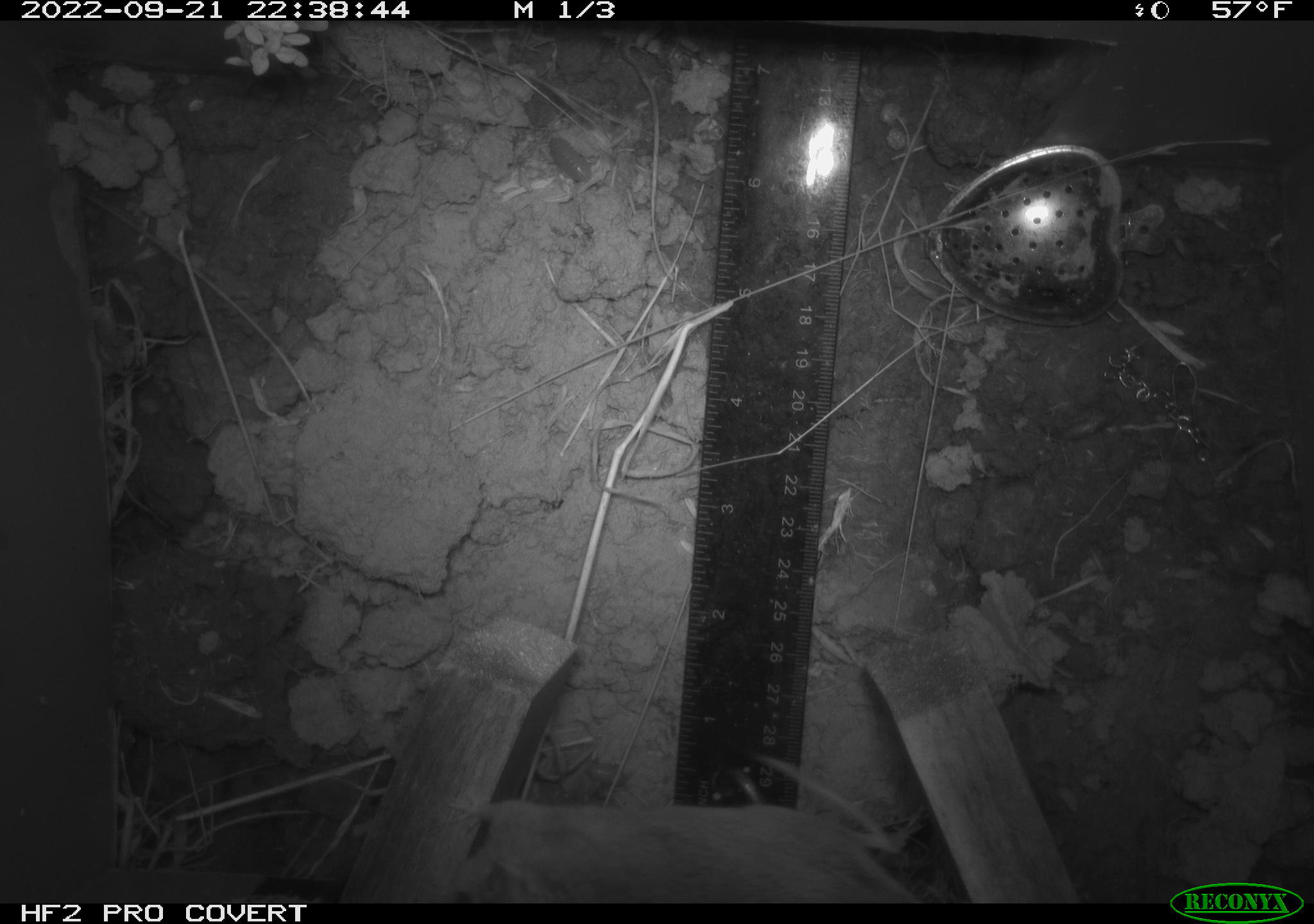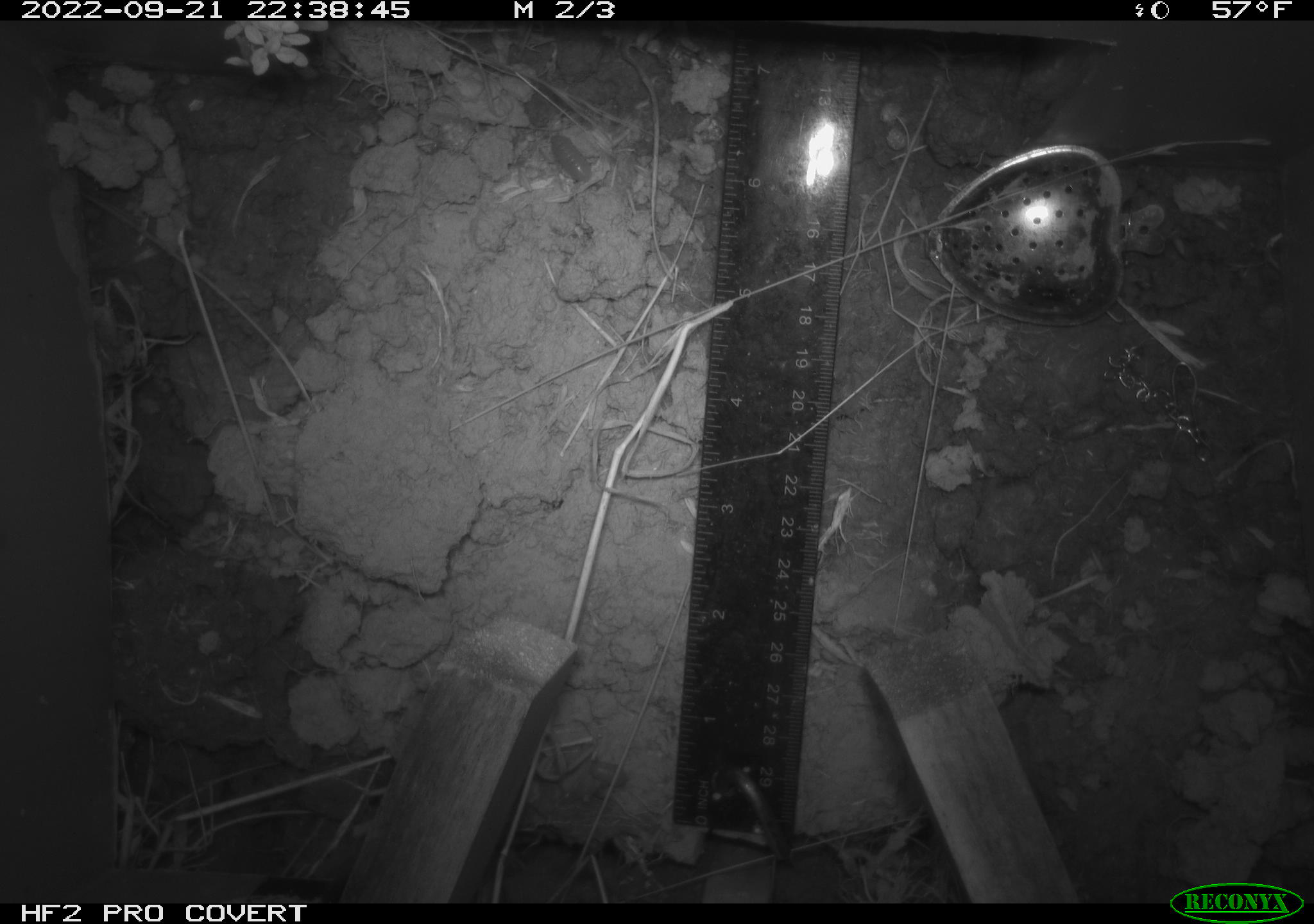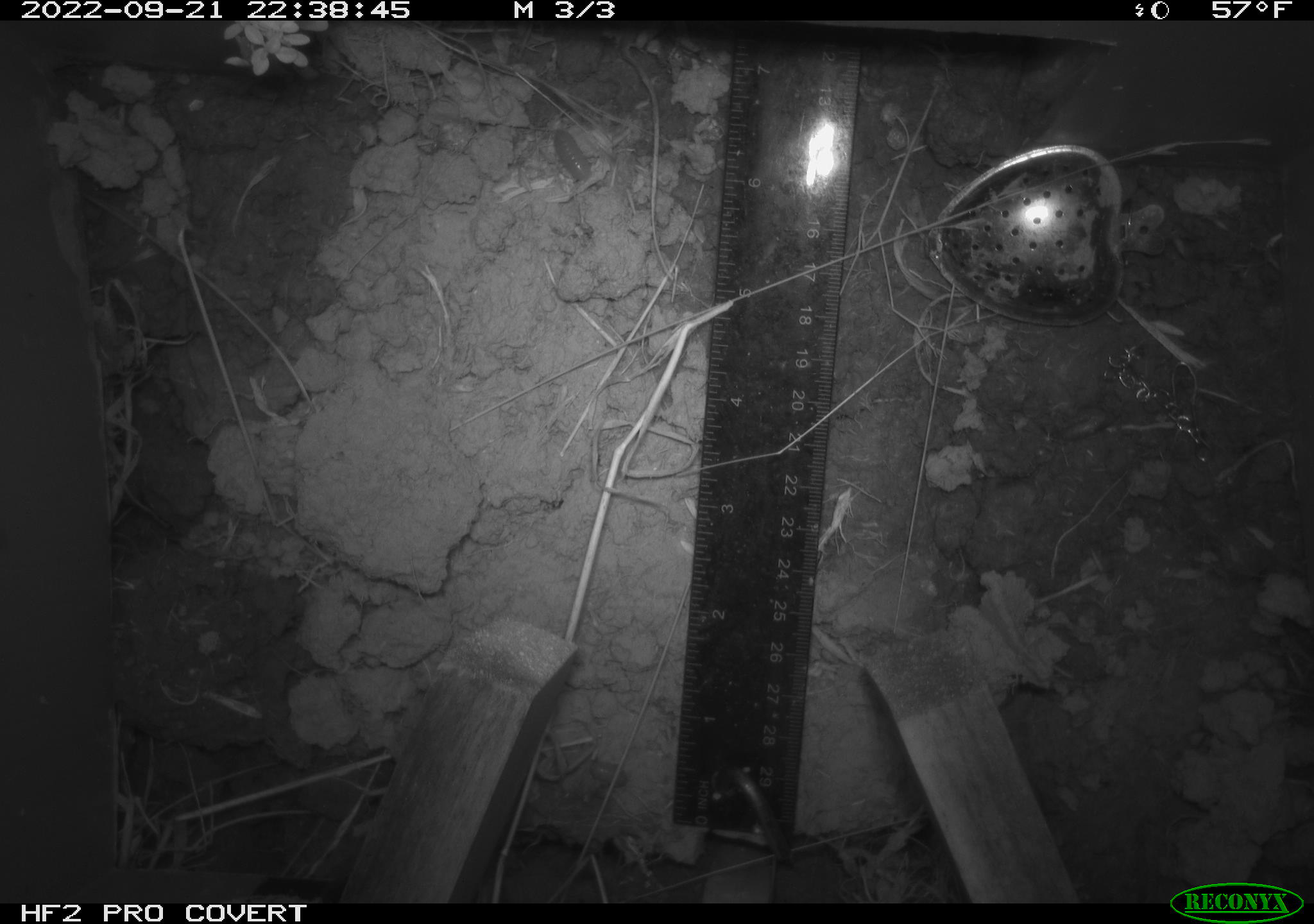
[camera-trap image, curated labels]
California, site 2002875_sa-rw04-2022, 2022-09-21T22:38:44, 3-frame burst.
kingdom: Animalia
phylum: Chordata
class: Mammalia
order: Rodentia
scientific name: Rodentia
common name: mouse species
Mouse species (Rodentia).